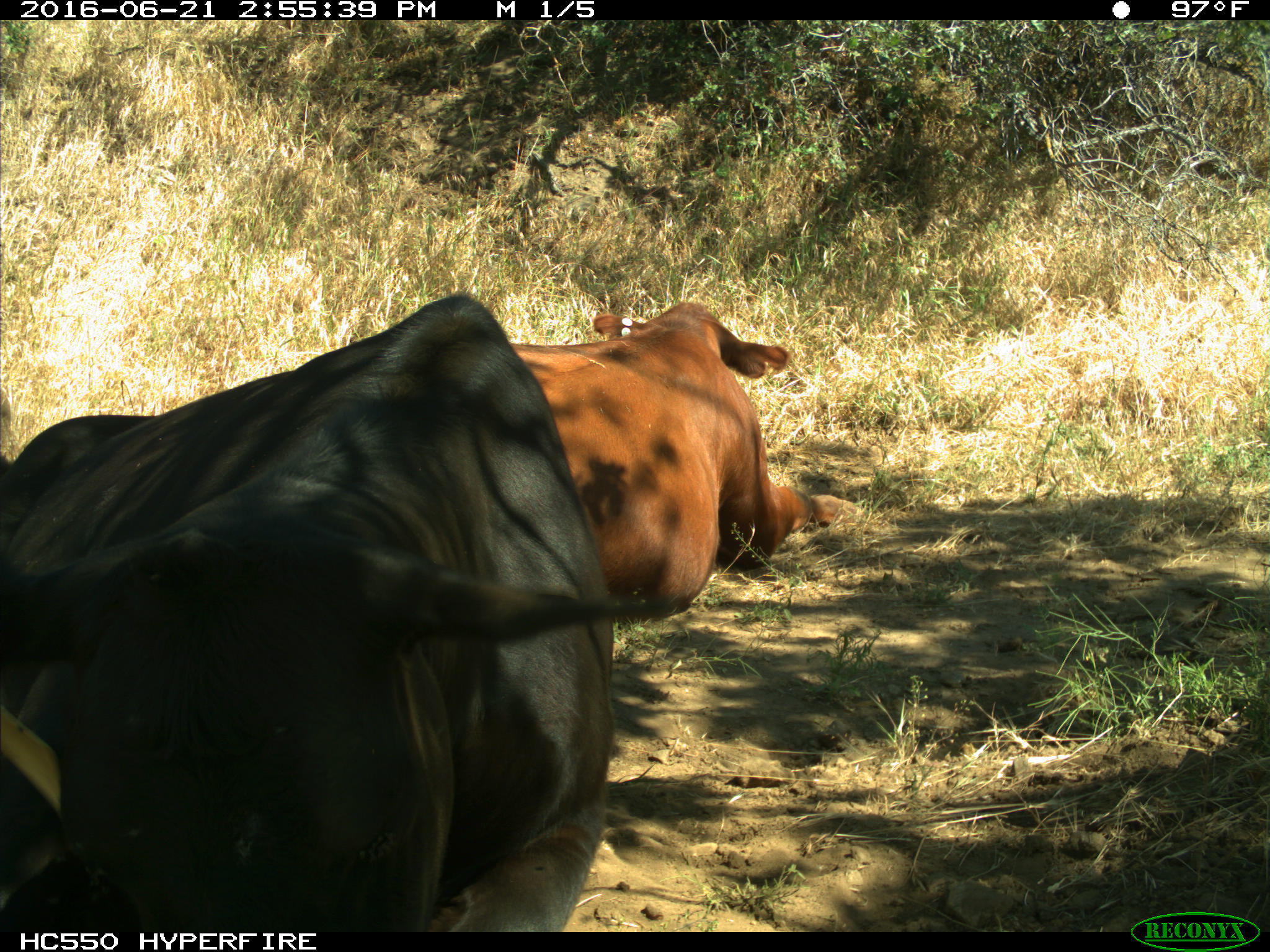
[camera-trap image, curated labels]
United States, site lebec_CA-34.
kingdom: Animalia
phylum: Chordata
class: Mammalia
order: Artiodactyla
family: Bovidae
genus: Bos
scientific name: Bos taurus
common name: domestic cow